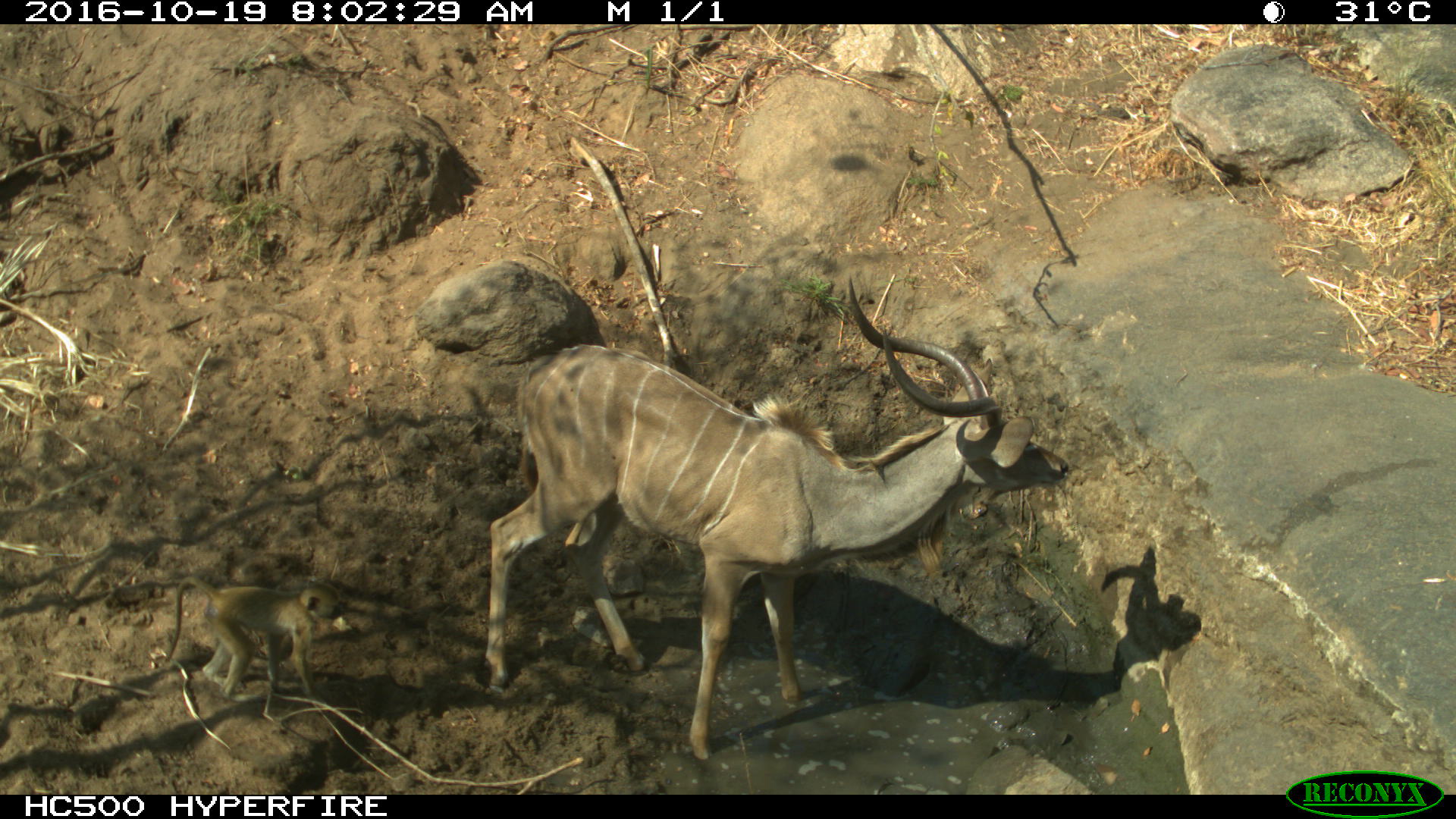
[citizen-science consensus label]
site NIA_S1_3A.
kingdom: Animalia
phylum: Chordata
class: Mammalia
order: Artiodactyla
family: Bovidae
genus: Tragelaphus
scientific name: Tragelaphus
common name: kudu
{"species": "kudu (Tragelaphus)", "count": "1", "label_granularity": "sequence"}